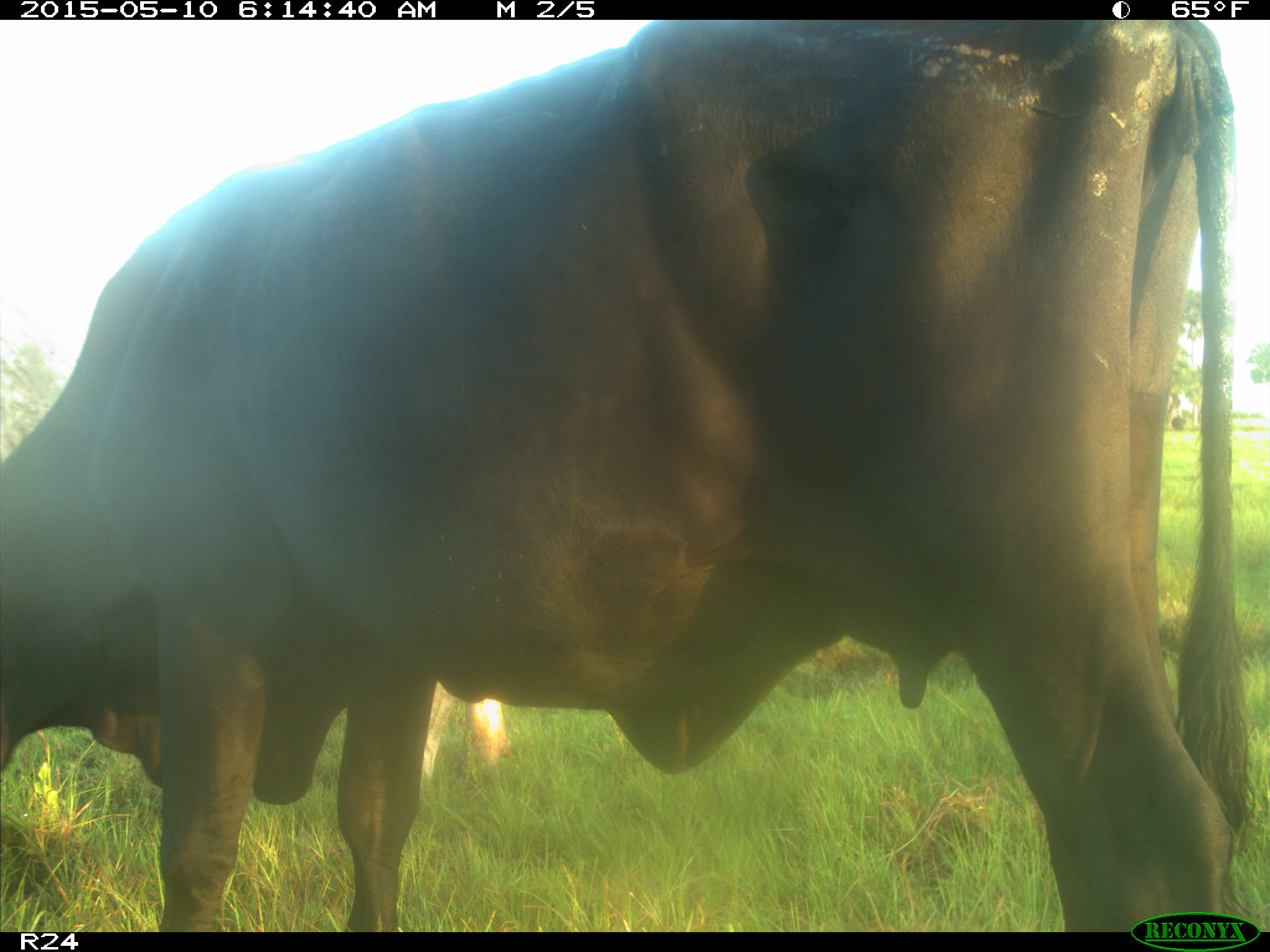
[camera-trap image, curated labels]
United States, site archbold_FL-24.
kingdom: Animalia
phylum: Chordata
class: Mammalia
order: Artiodactyla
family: Bovidae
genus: Bos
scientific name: Bos taurus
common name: domestic cow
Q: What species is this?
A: Bos taurus (domestic cow).